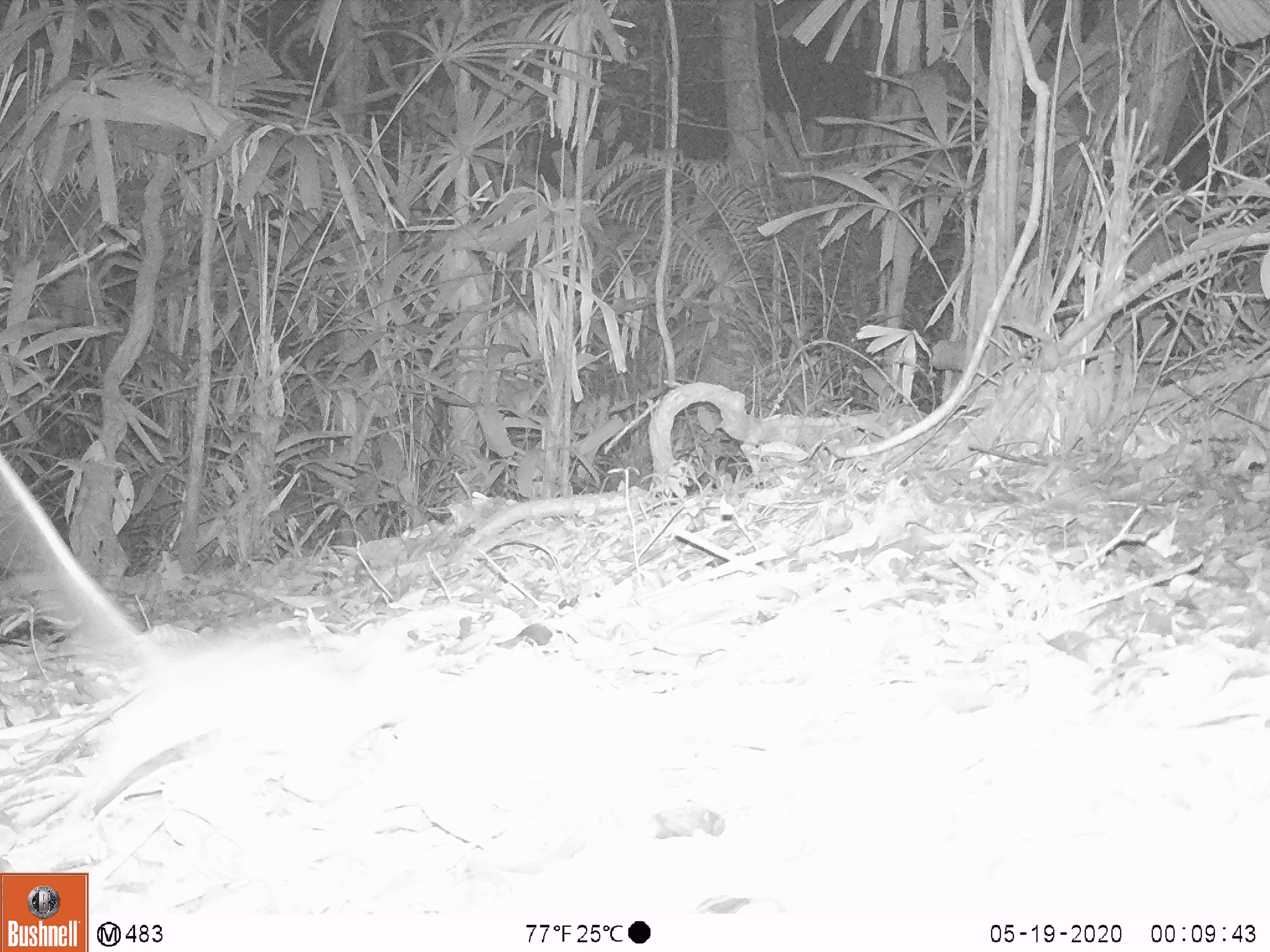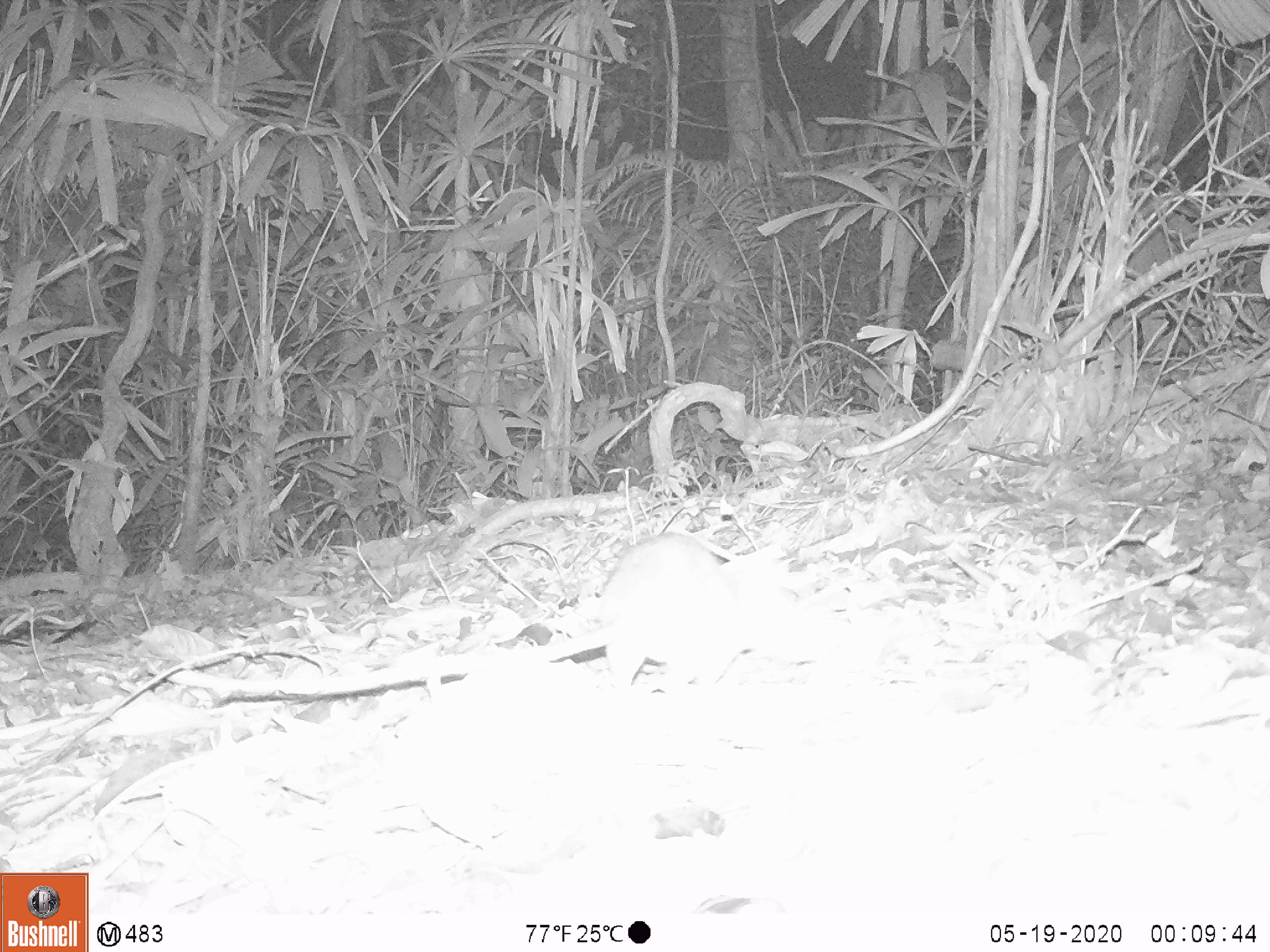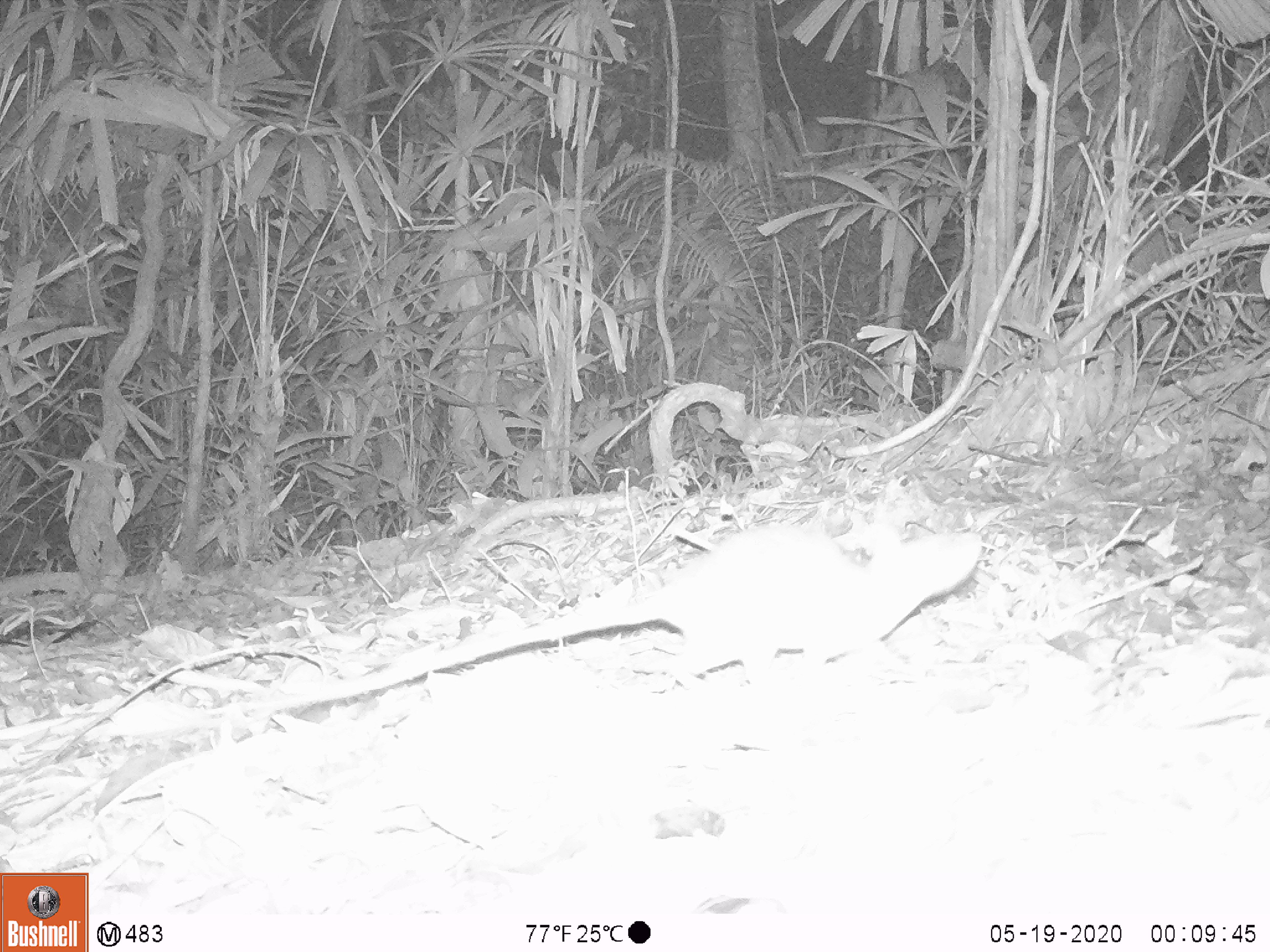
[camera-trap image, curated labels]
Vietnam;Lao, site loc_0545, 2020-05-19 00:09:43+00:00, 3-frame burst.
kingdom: Animalia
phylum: Chordata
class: Mammalia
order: Rodentia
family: Muridae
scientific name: Muridae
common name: old-world mice and rats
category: unidentified murid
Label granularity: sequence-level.